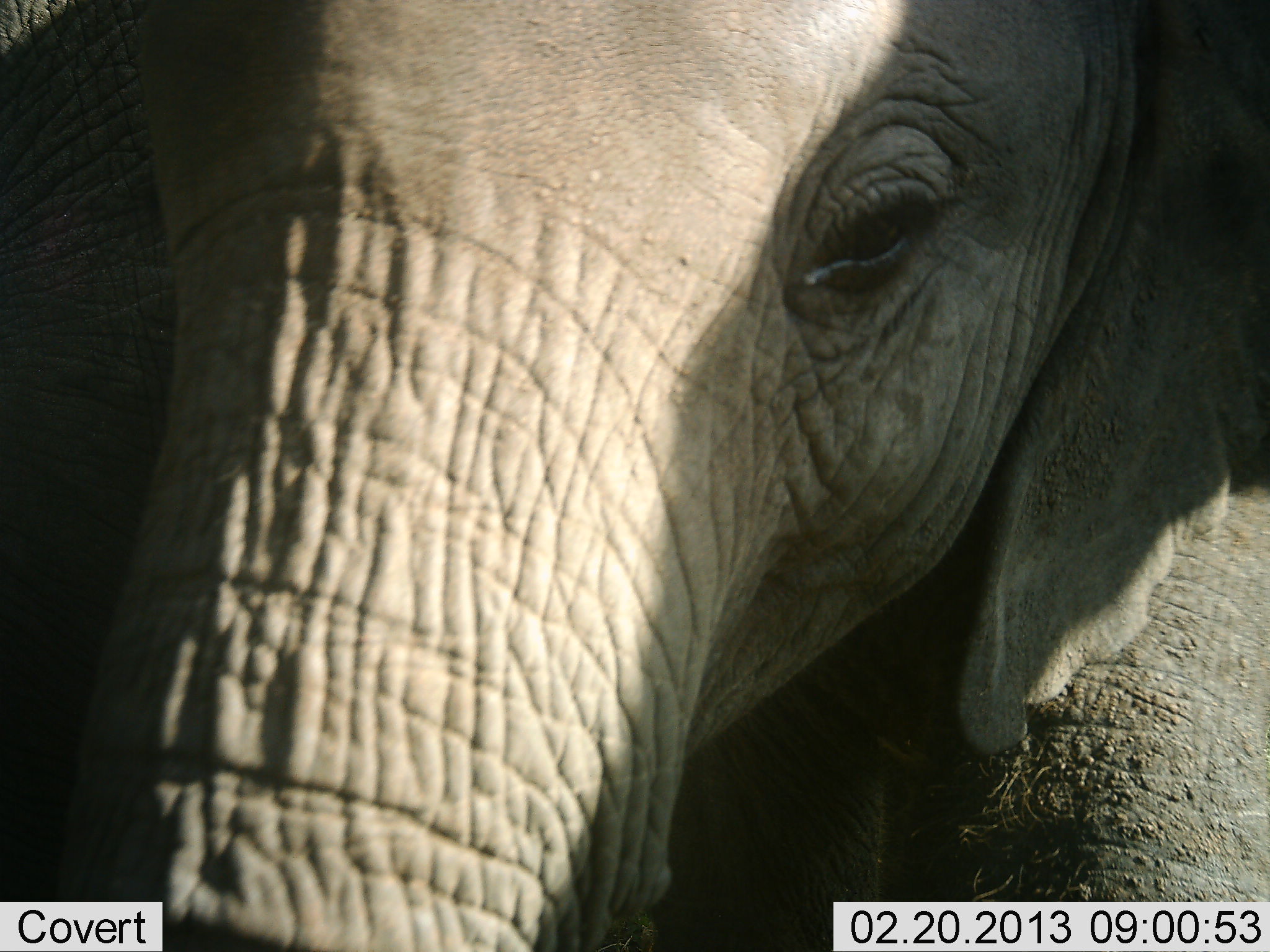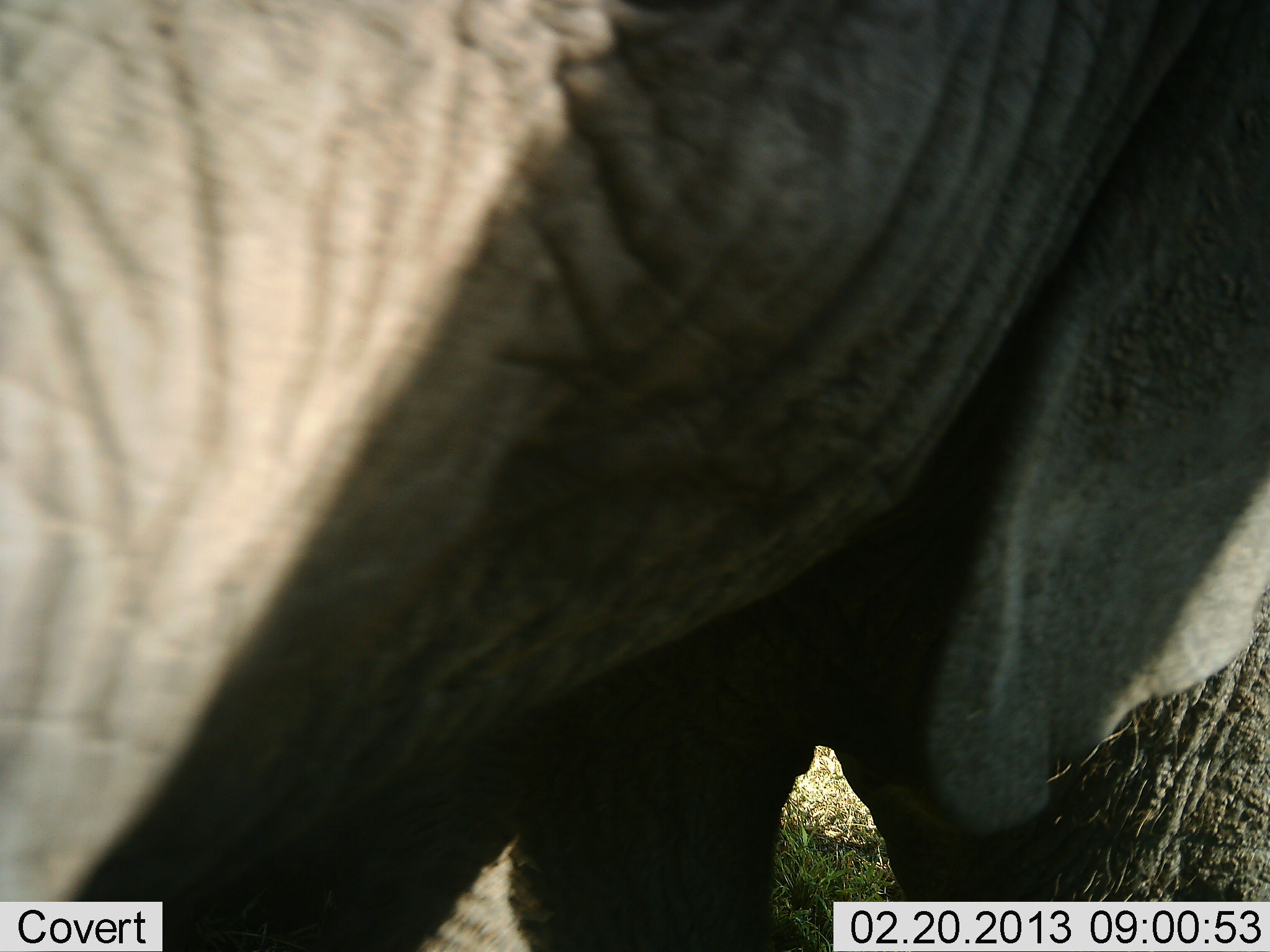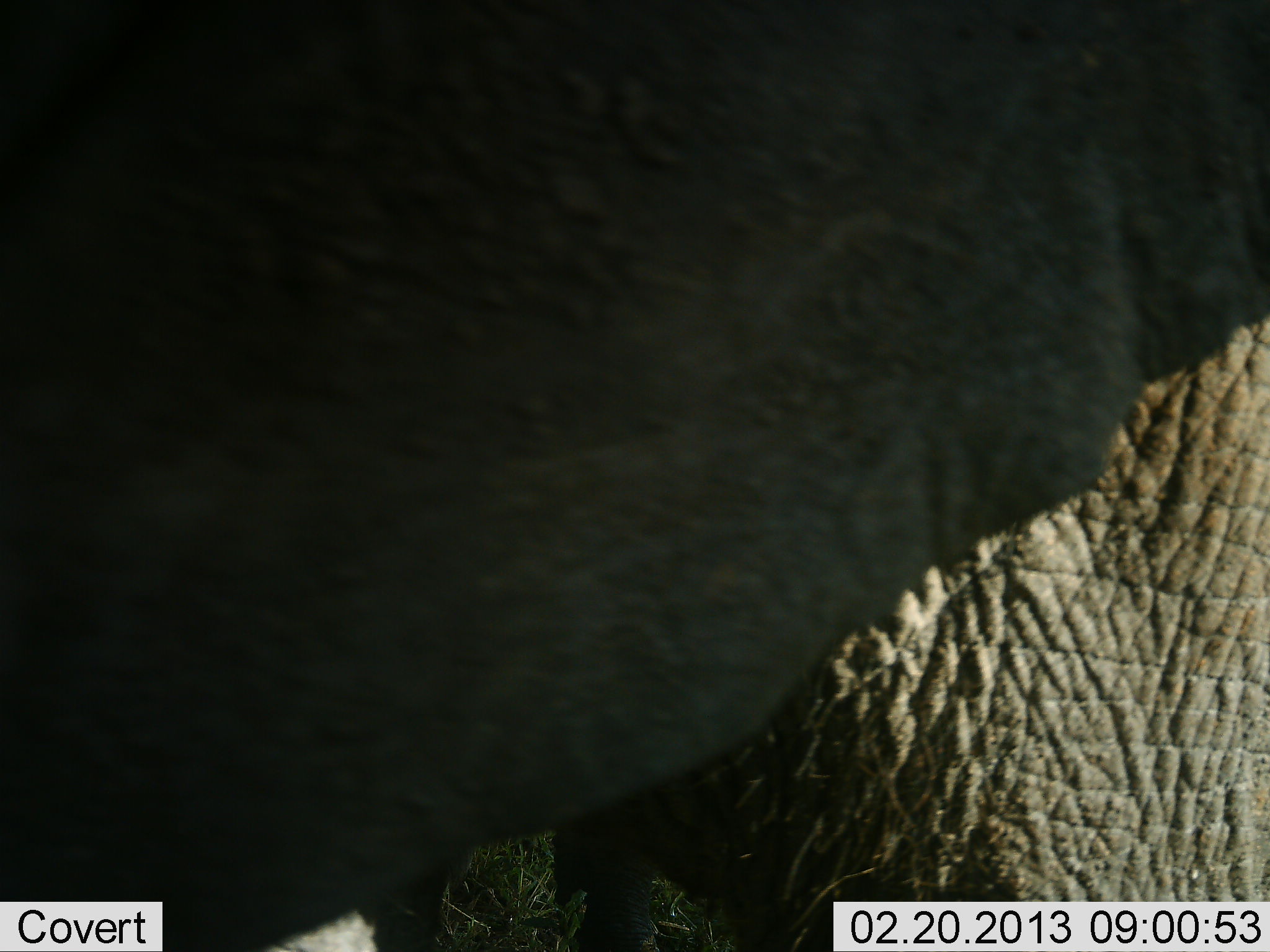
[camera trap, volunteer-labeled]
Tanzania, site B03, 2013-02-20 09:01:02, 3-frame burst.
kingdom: Animalia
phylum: Chordata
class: Mammalia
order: Proboscidea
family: Elephantidae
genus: Loxodonta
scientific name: Loxodonta africana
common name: african bush elephant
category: elephant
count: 1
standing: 60%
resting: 0%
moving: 47%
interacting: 20%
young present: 20%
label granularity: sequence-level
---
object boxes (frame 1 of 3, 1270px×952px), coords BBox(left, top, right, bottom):
animal: BBox(1, 1, 1270, 952)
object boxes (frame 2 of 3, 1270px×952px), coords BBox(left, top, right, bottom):
animal: BBox(0, 0, 1270, 952)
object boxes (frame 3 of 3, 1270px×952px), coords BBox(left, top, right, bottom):
animal: BBox(0, 1, 1269, 952)